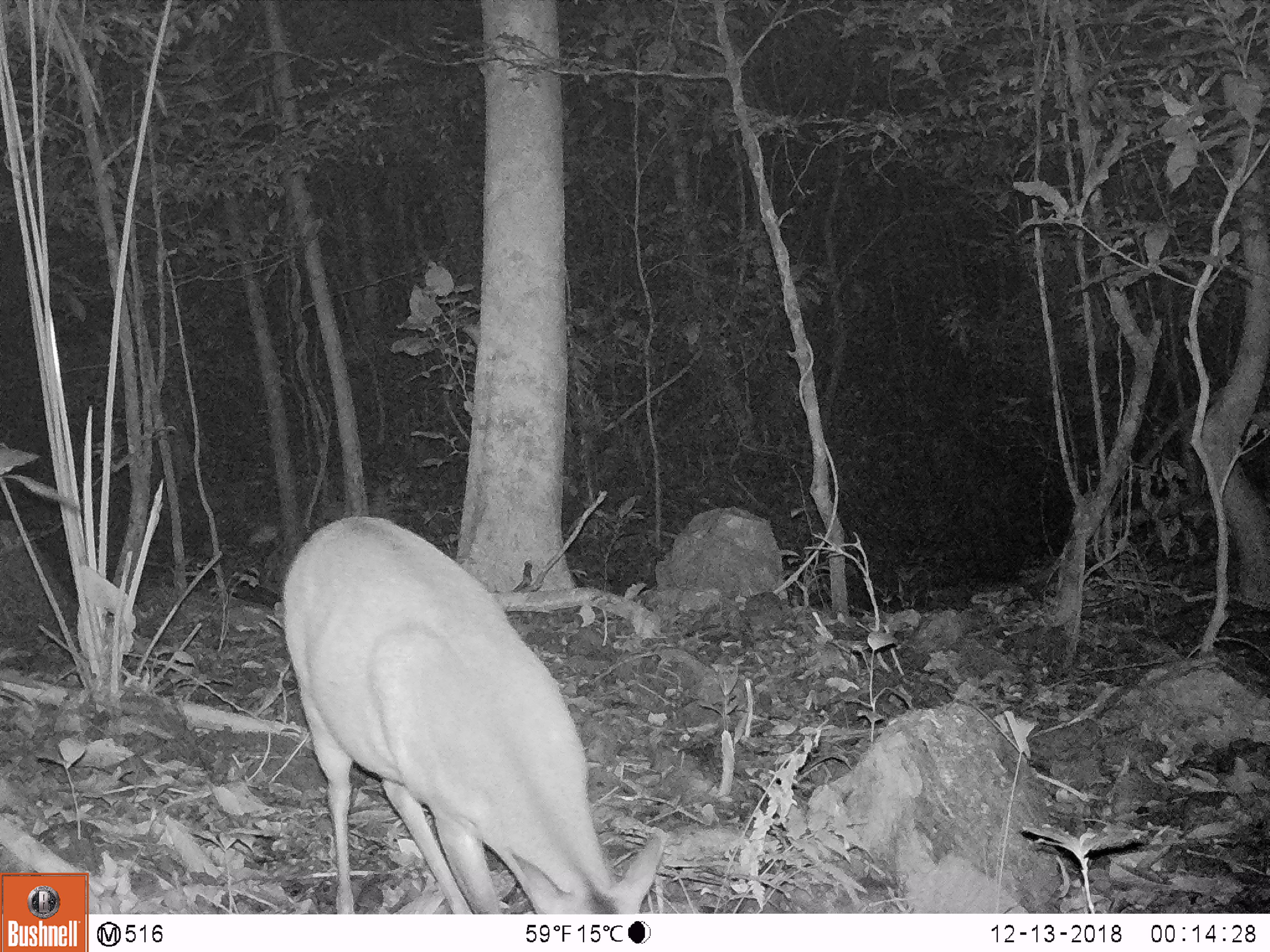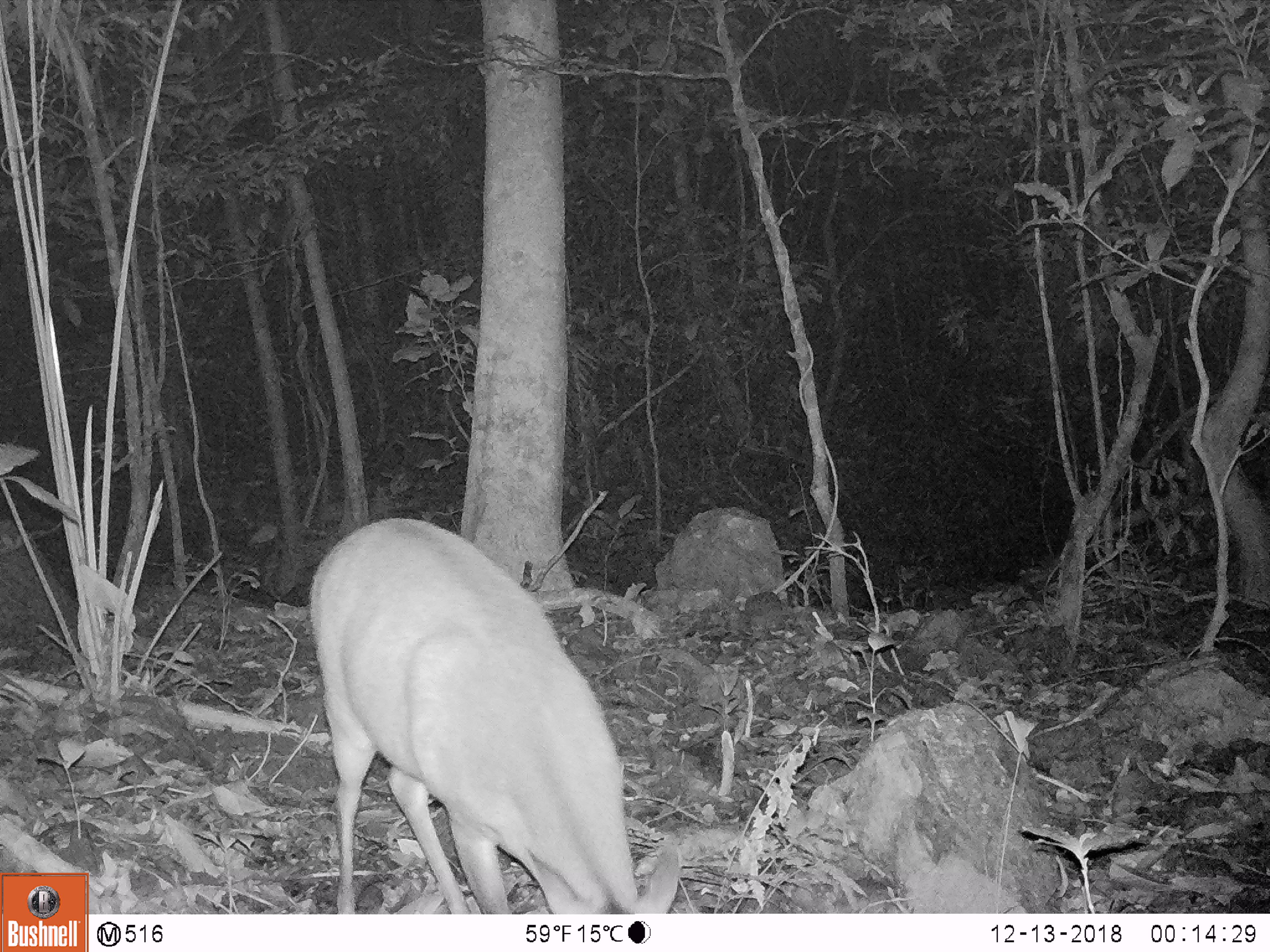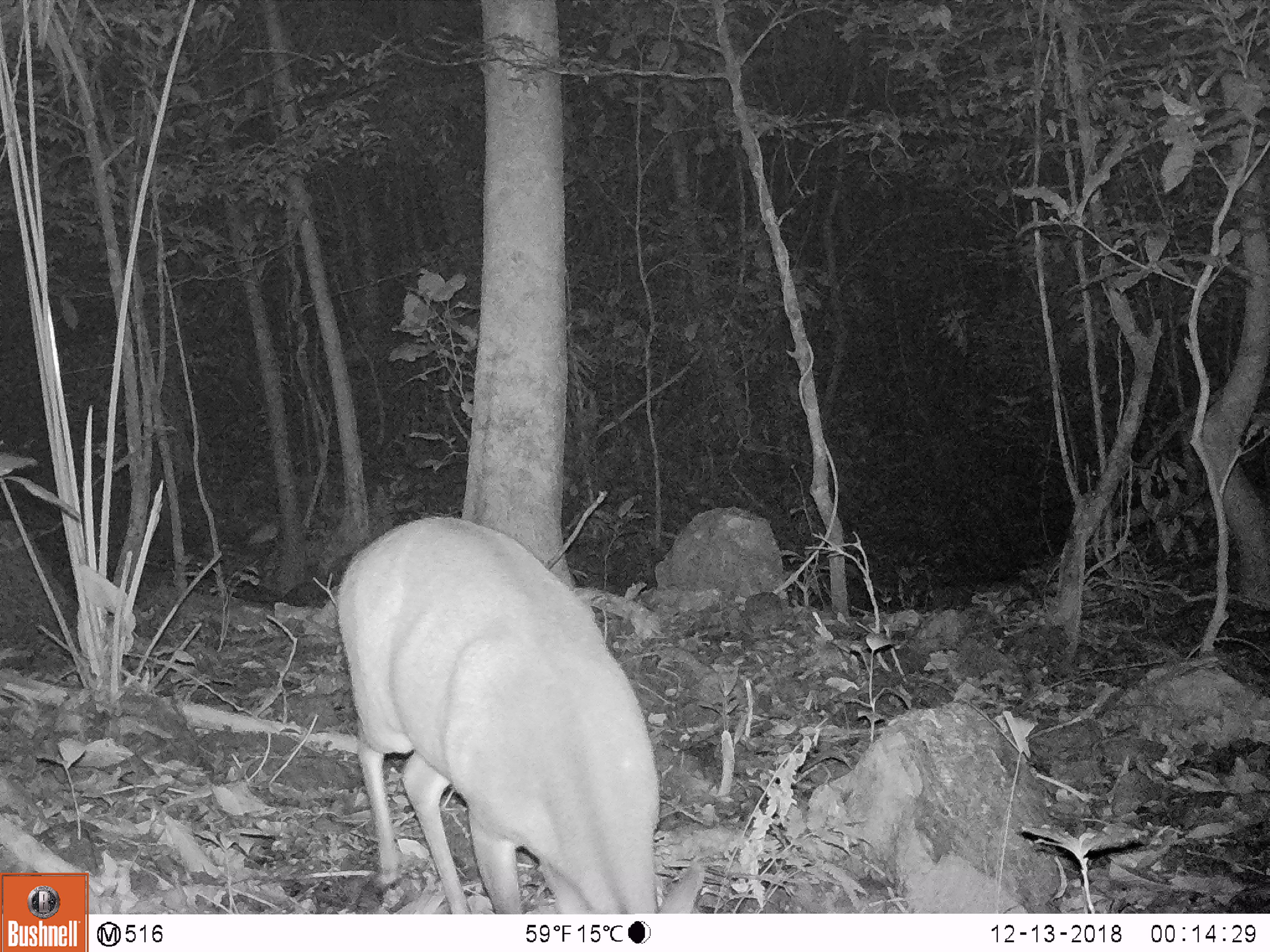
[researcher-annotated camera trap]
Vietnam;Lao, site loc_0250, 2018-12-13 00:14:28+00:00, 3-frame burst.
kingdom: Animalia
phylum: Chordata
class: Mammalia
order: Artiodactyla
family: Cervidae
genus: Muntiacus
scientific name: Muntiacus vuquangensis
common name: large-antlered muntjac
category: large antlered muntjac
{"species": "large antlered muntjac (large-antlered muntjac) (Muntiacus vuquangensis)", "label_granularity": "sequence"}